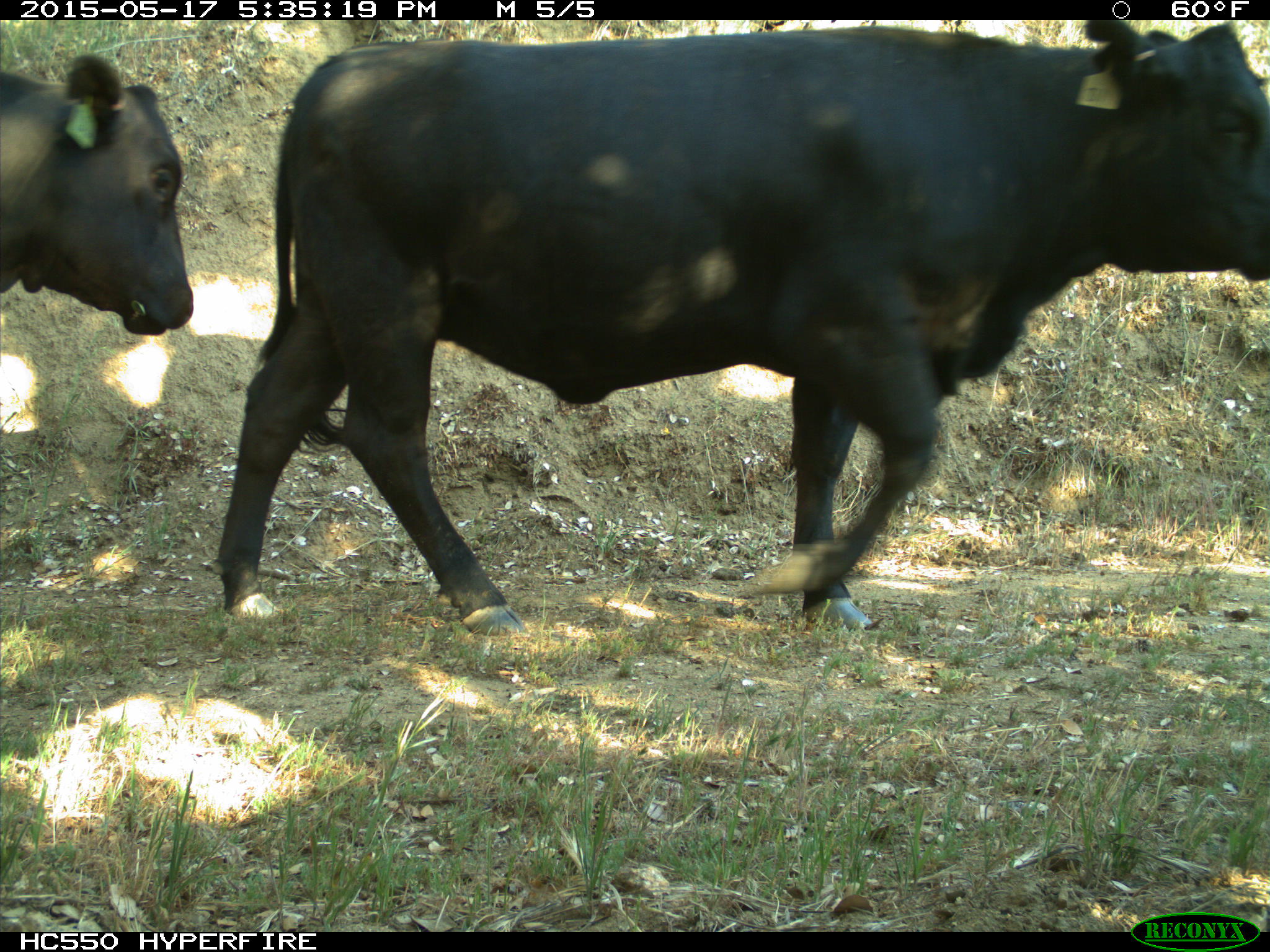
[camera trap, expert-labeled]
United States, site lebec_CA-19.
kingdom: Animalia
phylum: Chordata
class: Mammalia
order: Artiodactyla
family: Bovidae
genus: Bos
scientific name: Bos taurus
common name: domestic cow